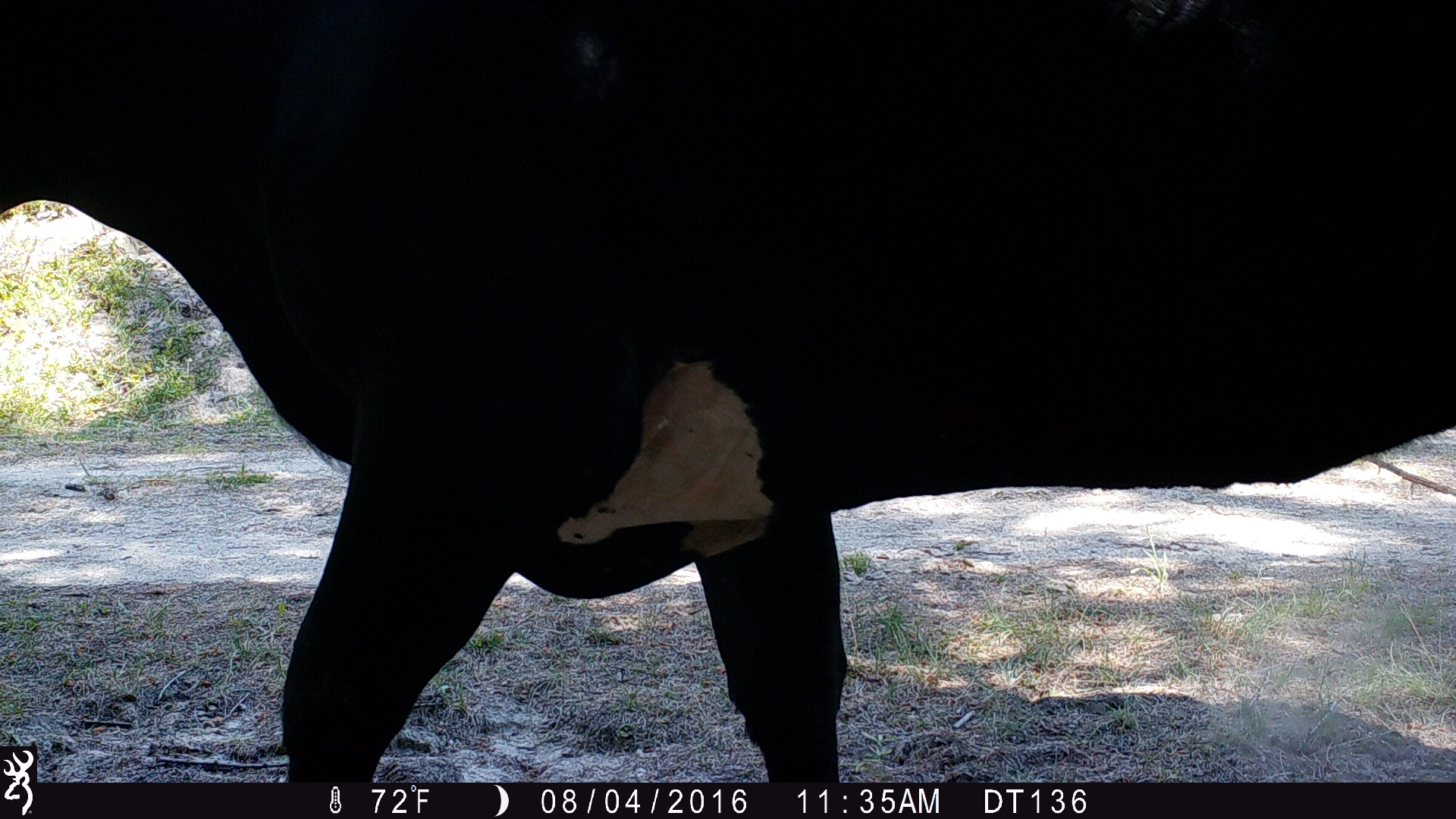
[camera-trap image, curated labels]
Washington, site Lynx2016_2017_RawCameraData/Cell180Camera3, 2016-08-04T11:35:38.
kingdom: Animalia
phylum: Chordata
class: Mammalia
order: Artiodactyla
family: Bovidae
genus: Bos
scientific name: Bos taurus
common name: domestic cattle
Domestic cattle (Bos taurus). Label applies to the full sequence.